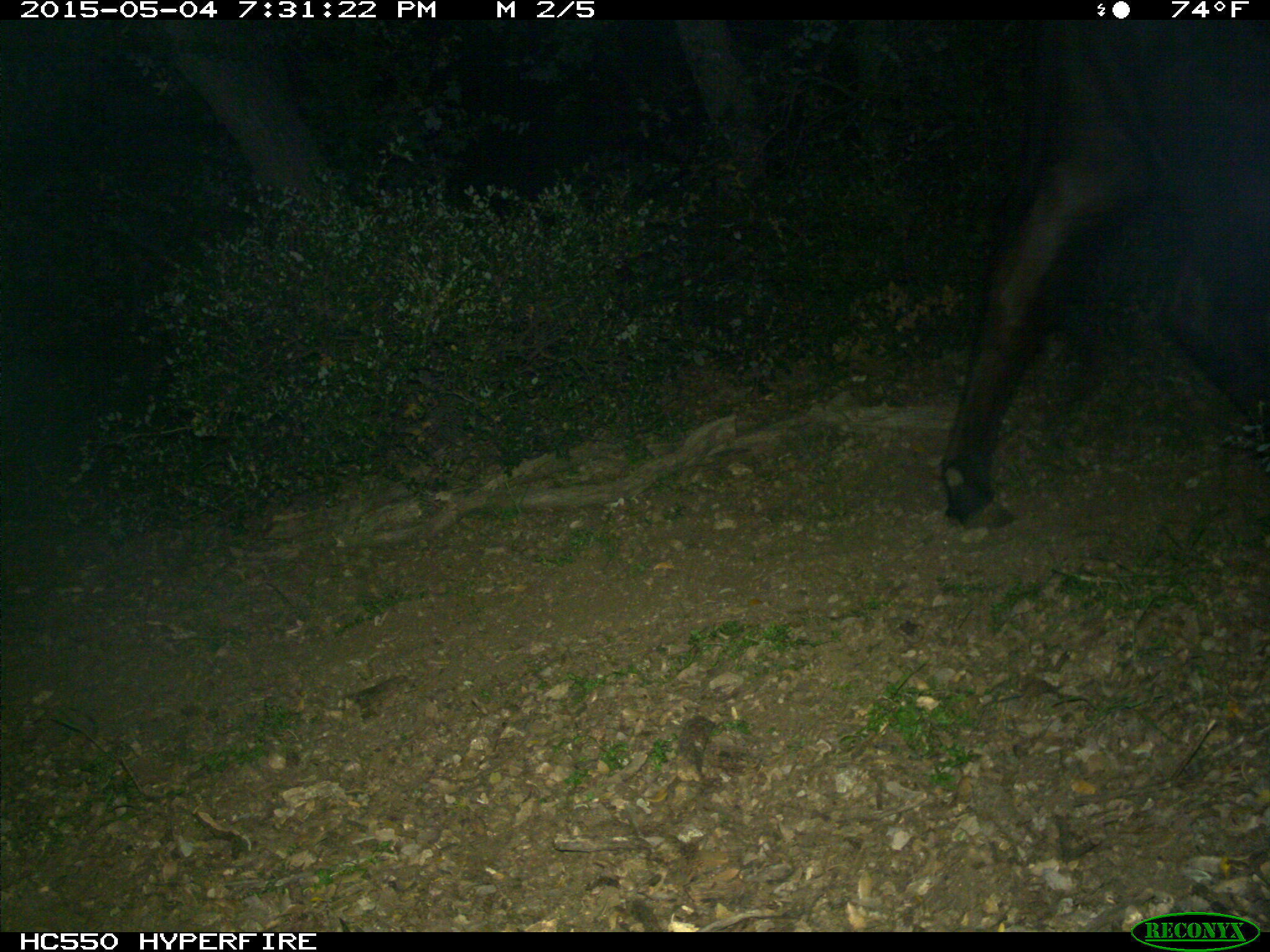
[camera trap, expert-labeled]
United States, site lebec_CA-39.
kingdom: Animalia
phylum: Chordata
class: Mammalia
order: Artiodactyla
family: Bovidae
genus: Bos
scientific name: Bos taurus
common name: domestic cow